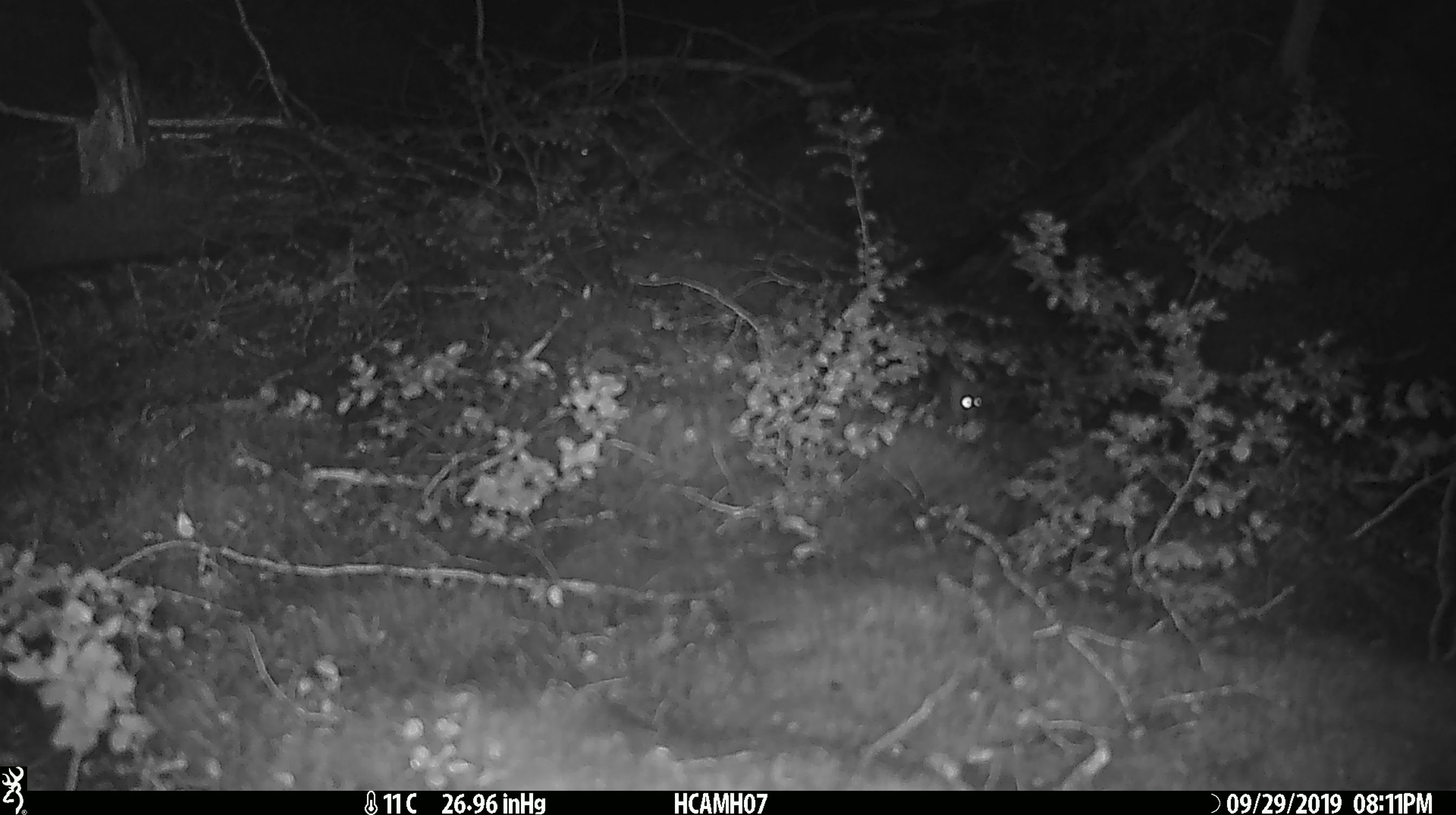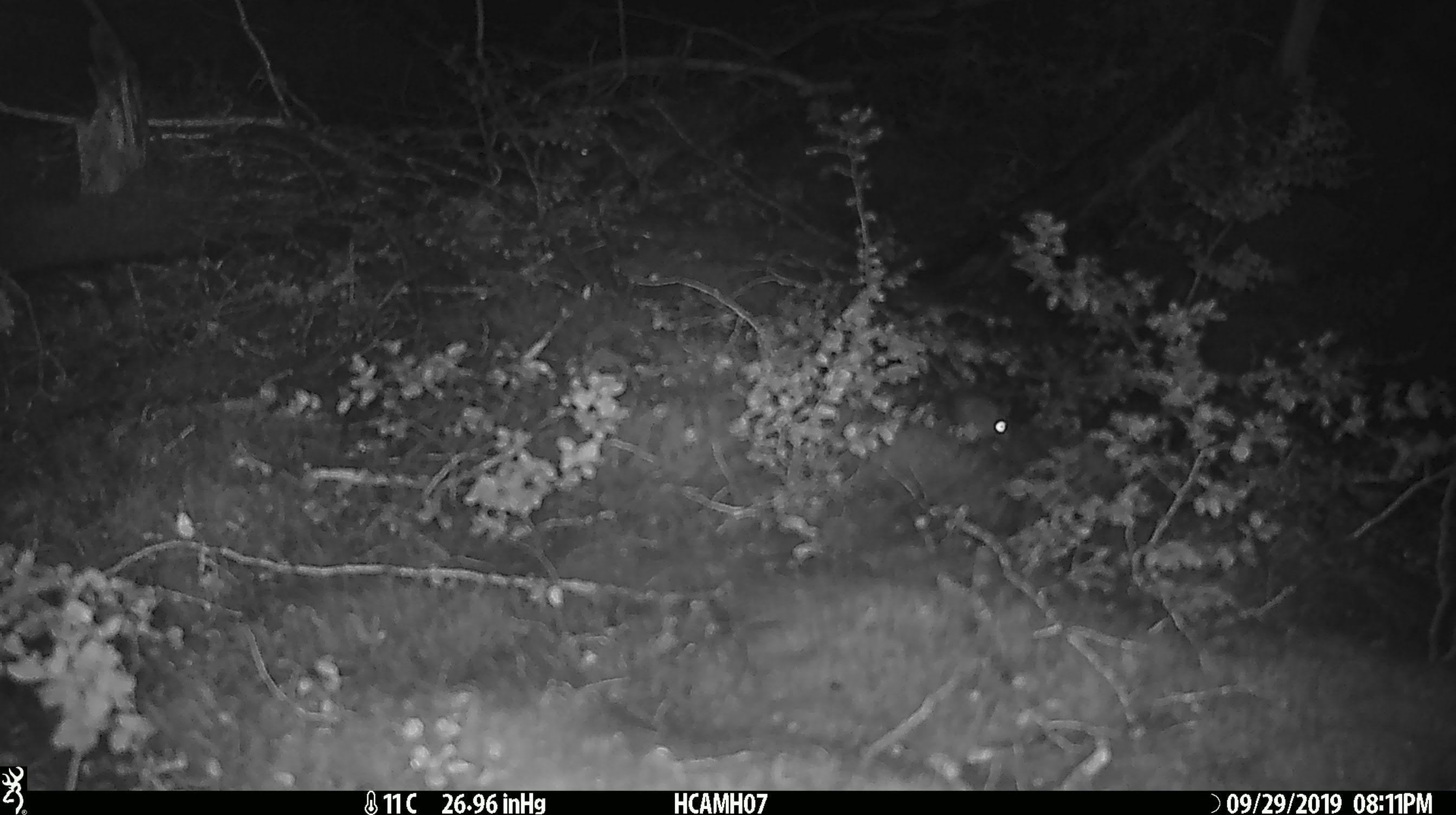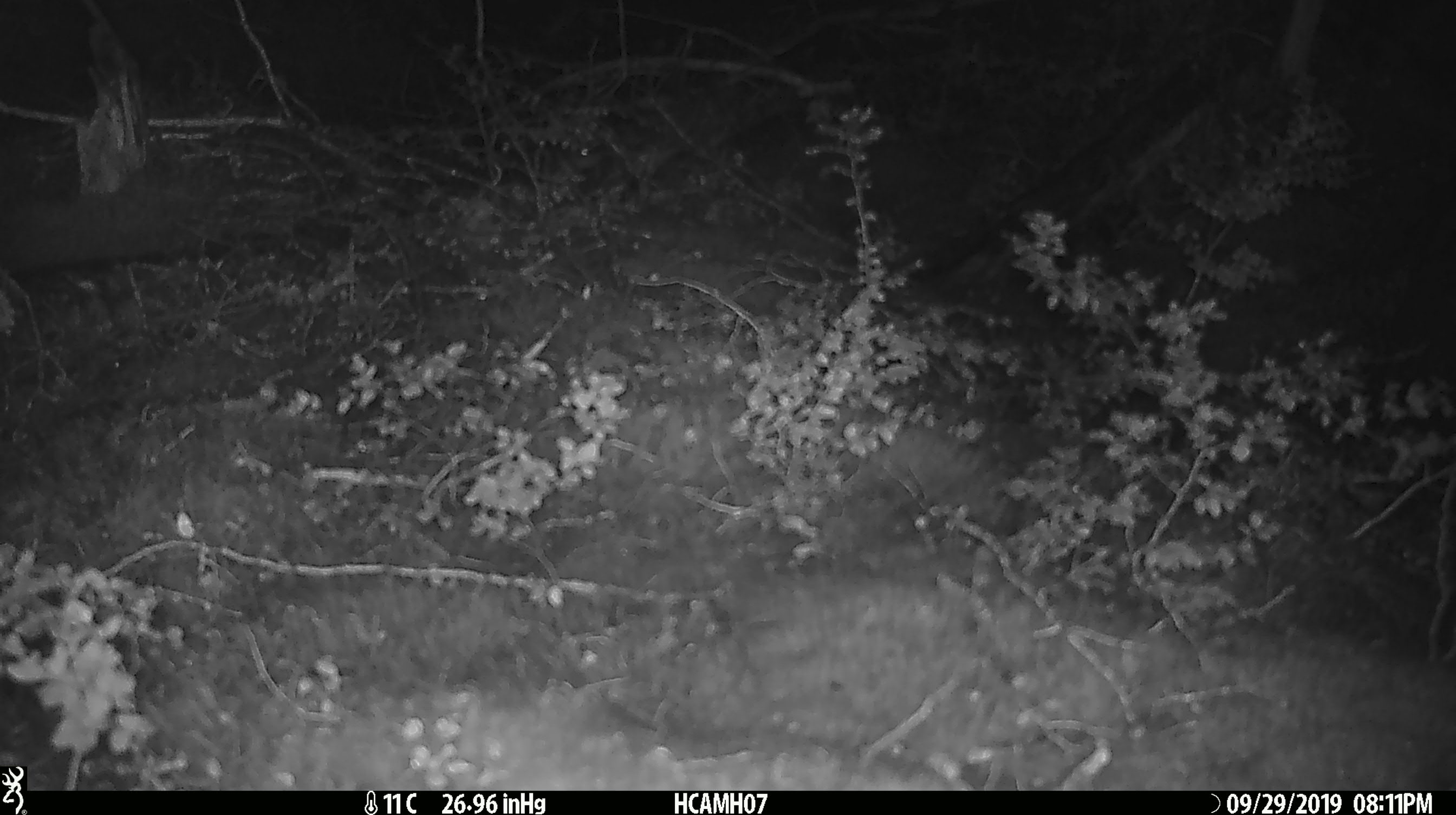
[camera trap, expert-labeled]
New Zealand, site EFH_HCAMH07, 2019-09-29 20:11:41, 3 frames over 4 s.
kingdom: Animalia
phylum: Chordata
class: Mammalia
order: Rodentia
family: Muridae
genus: Mus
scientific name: Mus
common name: mouse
Mouse (Mus).